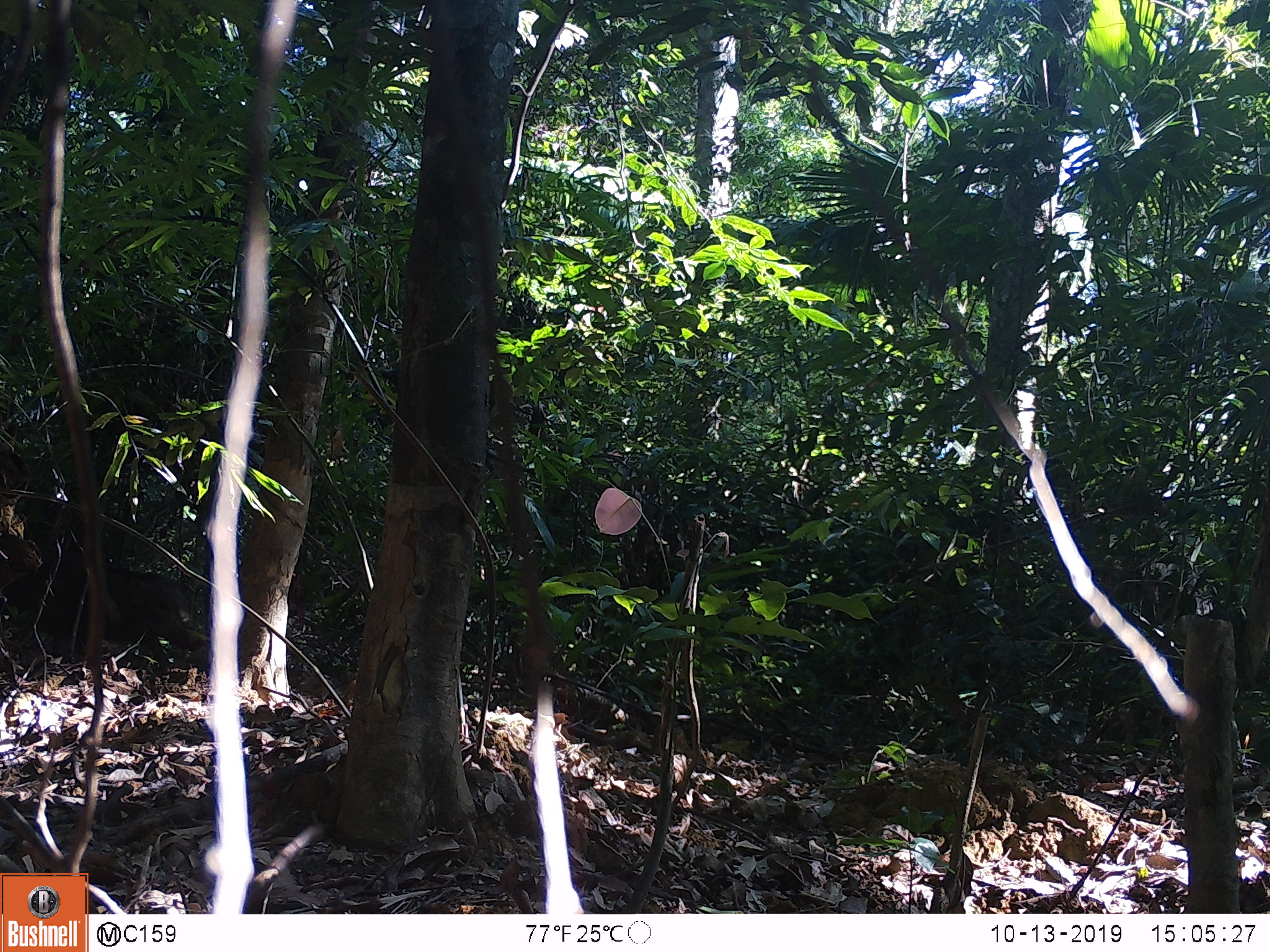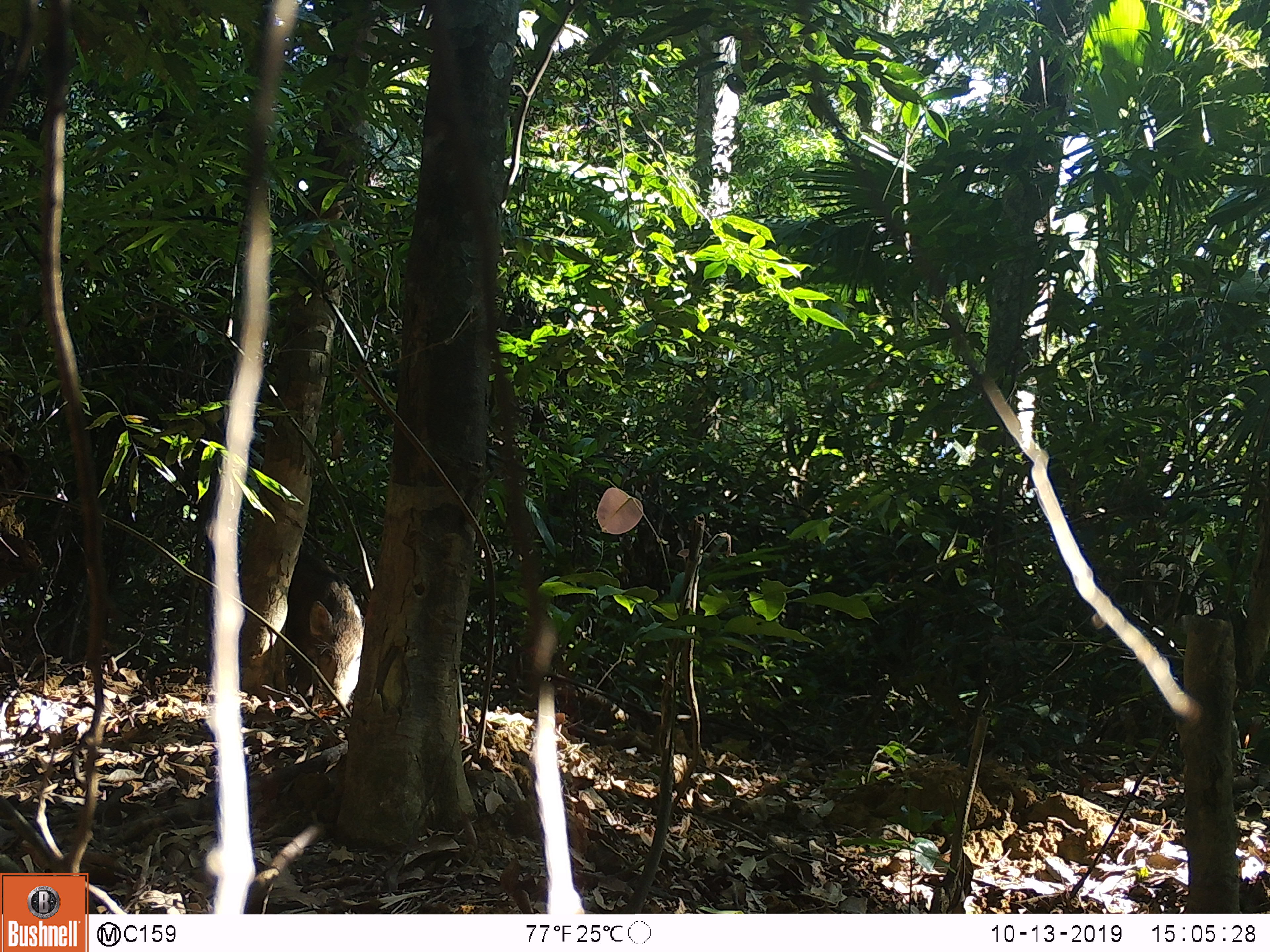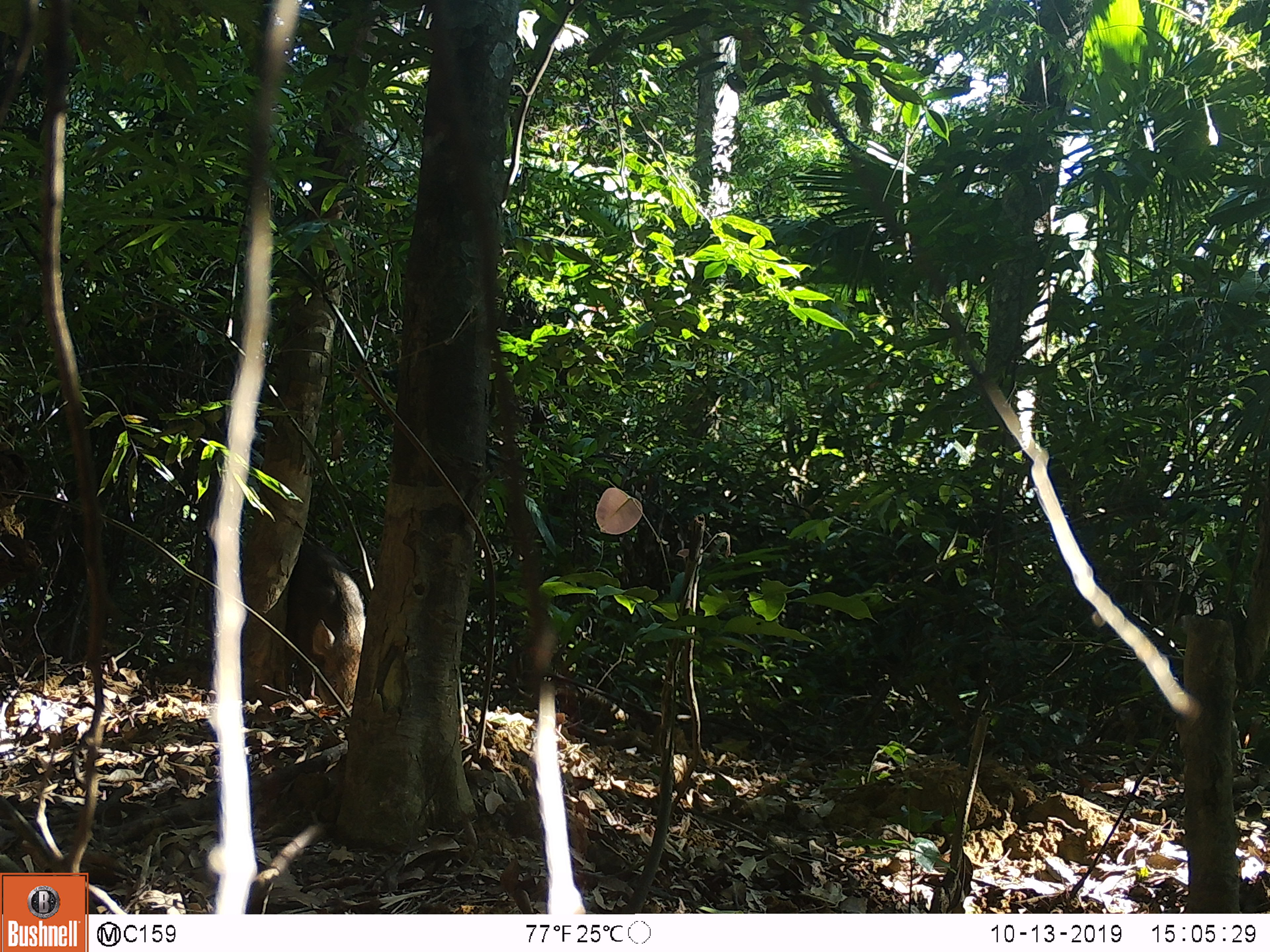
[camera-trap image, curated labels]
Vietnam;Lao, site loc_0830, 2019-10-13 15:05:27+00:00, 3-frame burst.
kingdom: Animalia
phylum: Chordata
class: Mammalia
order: Artiodactyla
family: Suidae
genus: Sus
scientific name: Sus scrofa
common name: eurasian wild pig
Eurasian wild pig (Sus scrofa). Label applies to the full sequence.